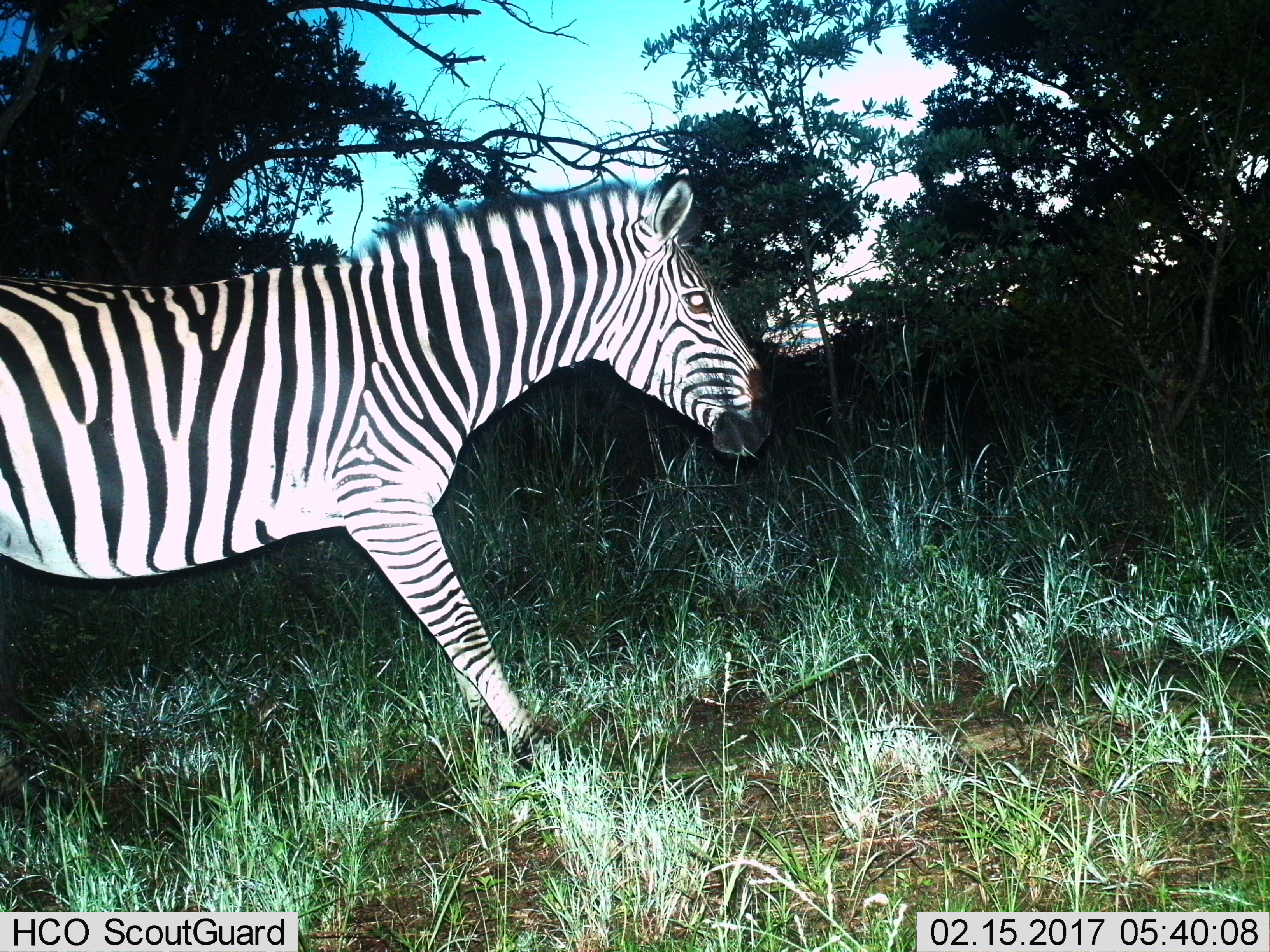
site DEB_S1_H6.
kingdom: Animalia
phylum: Chordata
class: Mammalia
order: Perissodactyla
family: Equidae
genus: Equus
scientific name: Equus quagga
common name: plains zebra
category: zebraplains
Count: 1.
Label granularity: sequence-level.